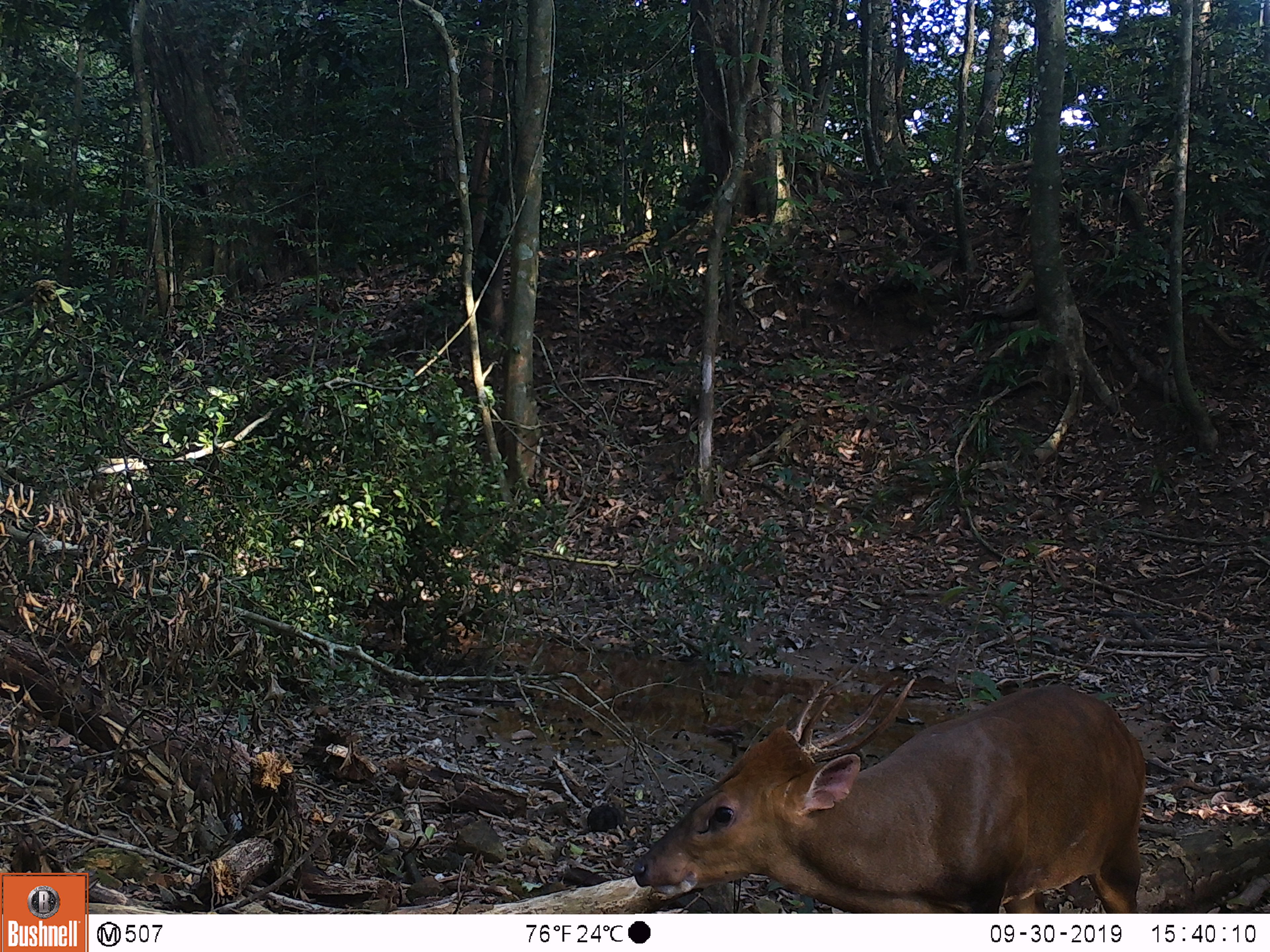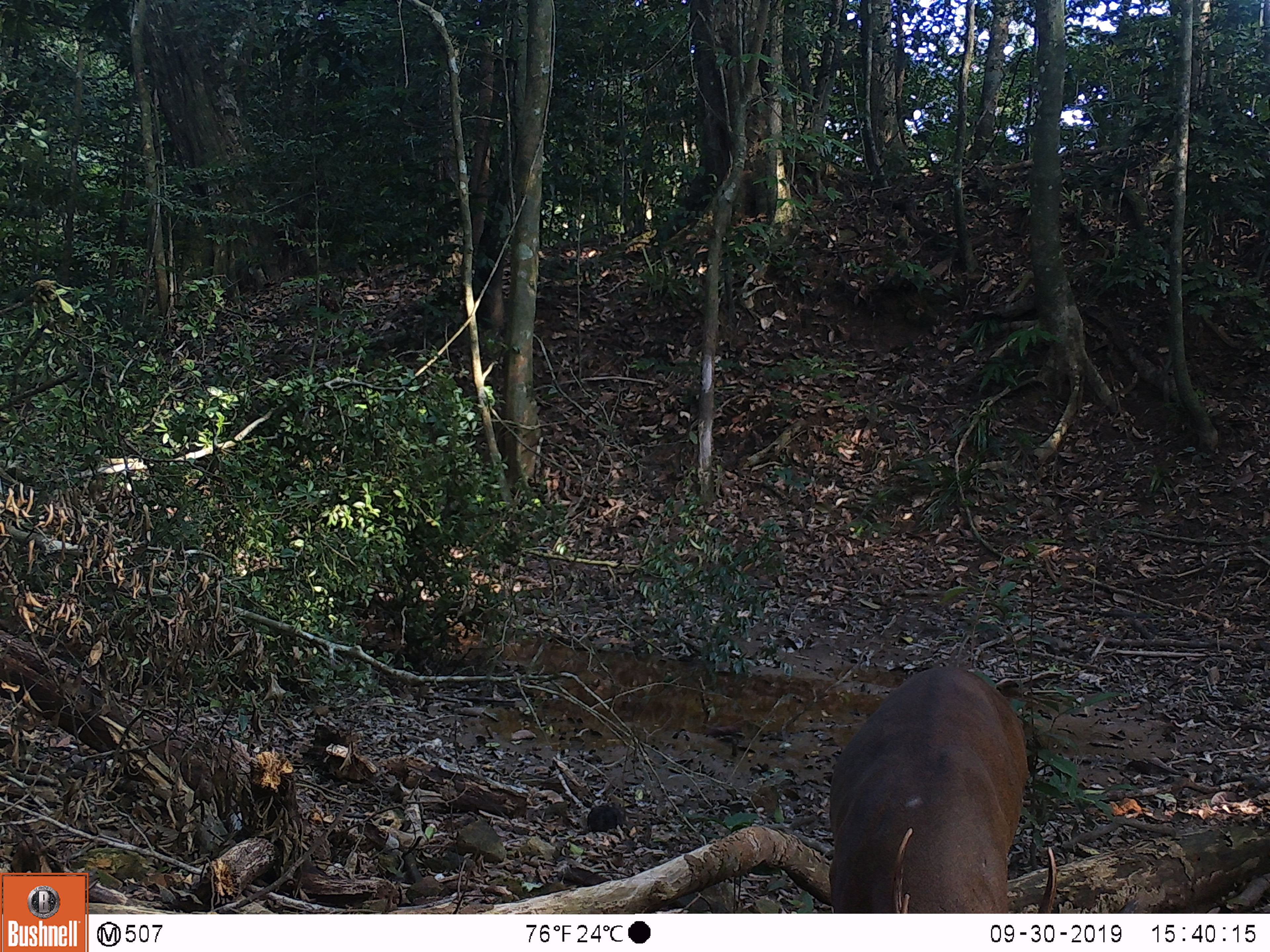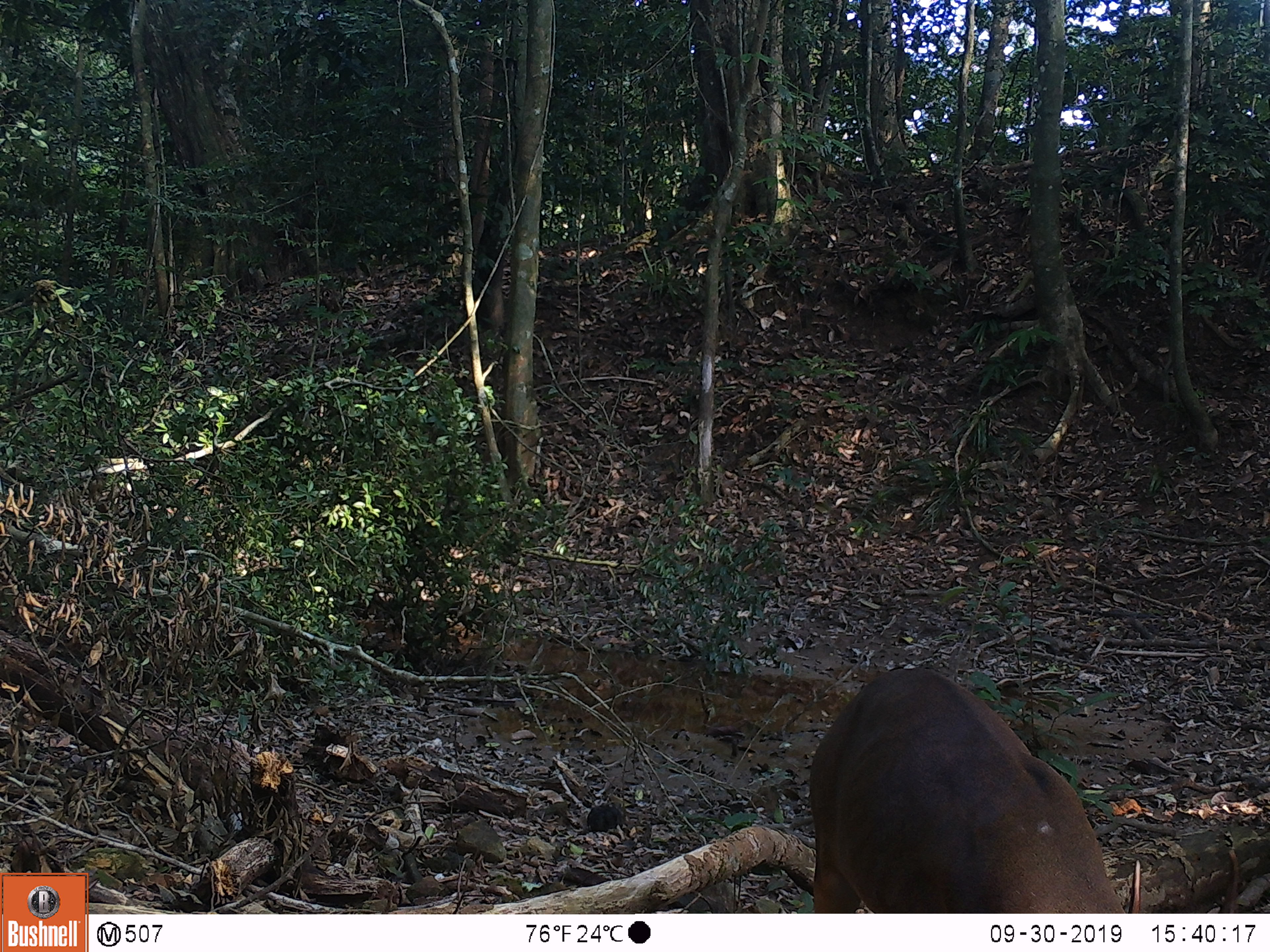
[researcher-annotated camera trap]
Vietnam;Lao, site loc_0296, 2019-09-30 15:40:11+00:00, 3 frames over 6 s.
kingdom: Animalia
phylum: Chordata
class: Mammalia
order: Artiodactyla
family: Cervidae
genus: Muntiacus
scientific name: Muntiacus vuquangensis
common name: large-antlered muntjac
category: large antlered muntjac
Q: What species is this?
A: Large antlered muntjac (large-antlered muntjac) (Muntiacus vuquangensis).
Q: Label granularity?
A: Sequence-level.